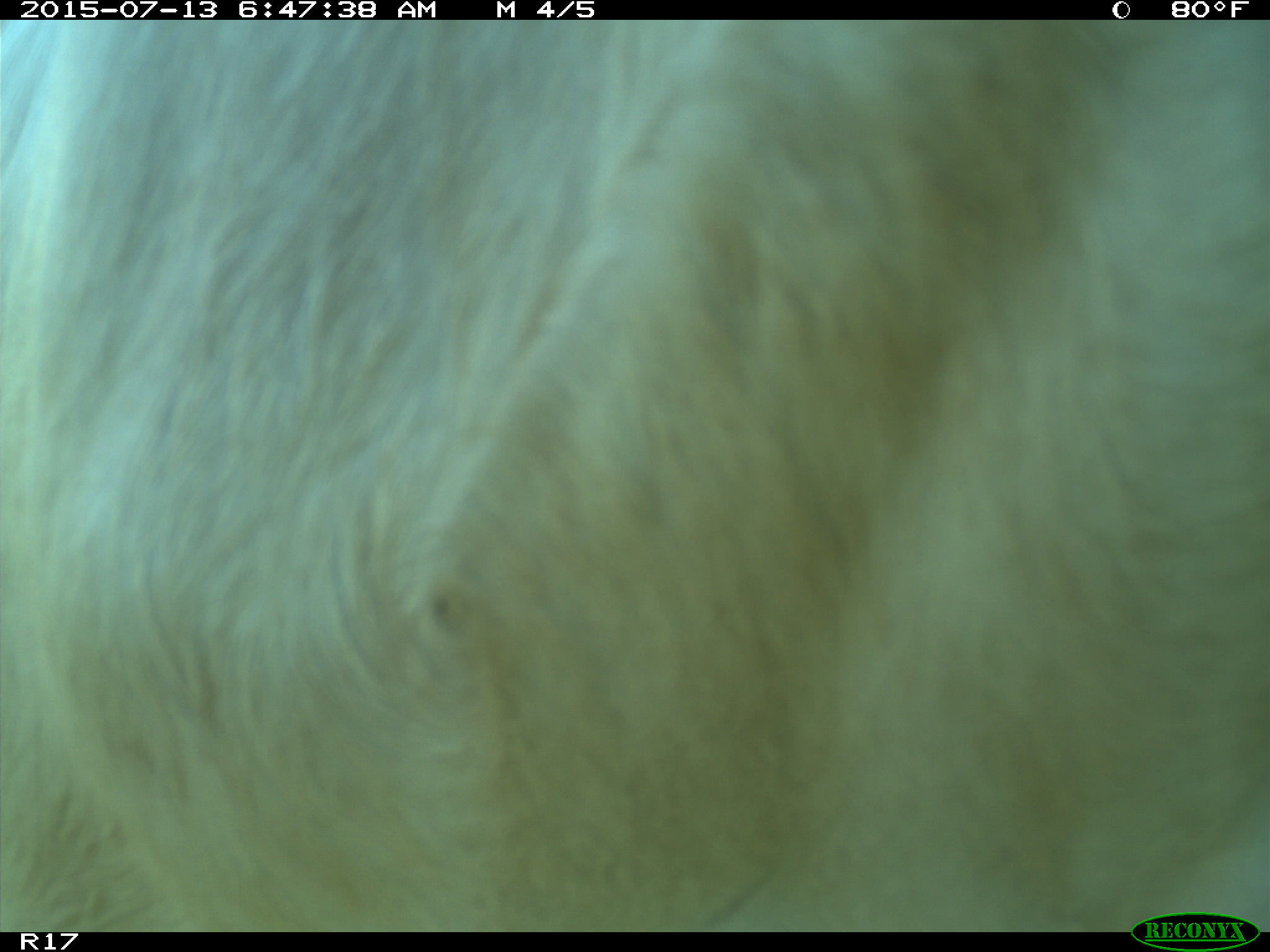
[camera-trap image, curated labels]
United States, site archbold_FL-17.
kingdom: Animalia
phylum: Chordata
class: Mammalia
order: Artiodactyla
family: Bovidae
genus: Bos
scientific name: Bos taurus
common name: domestic cow